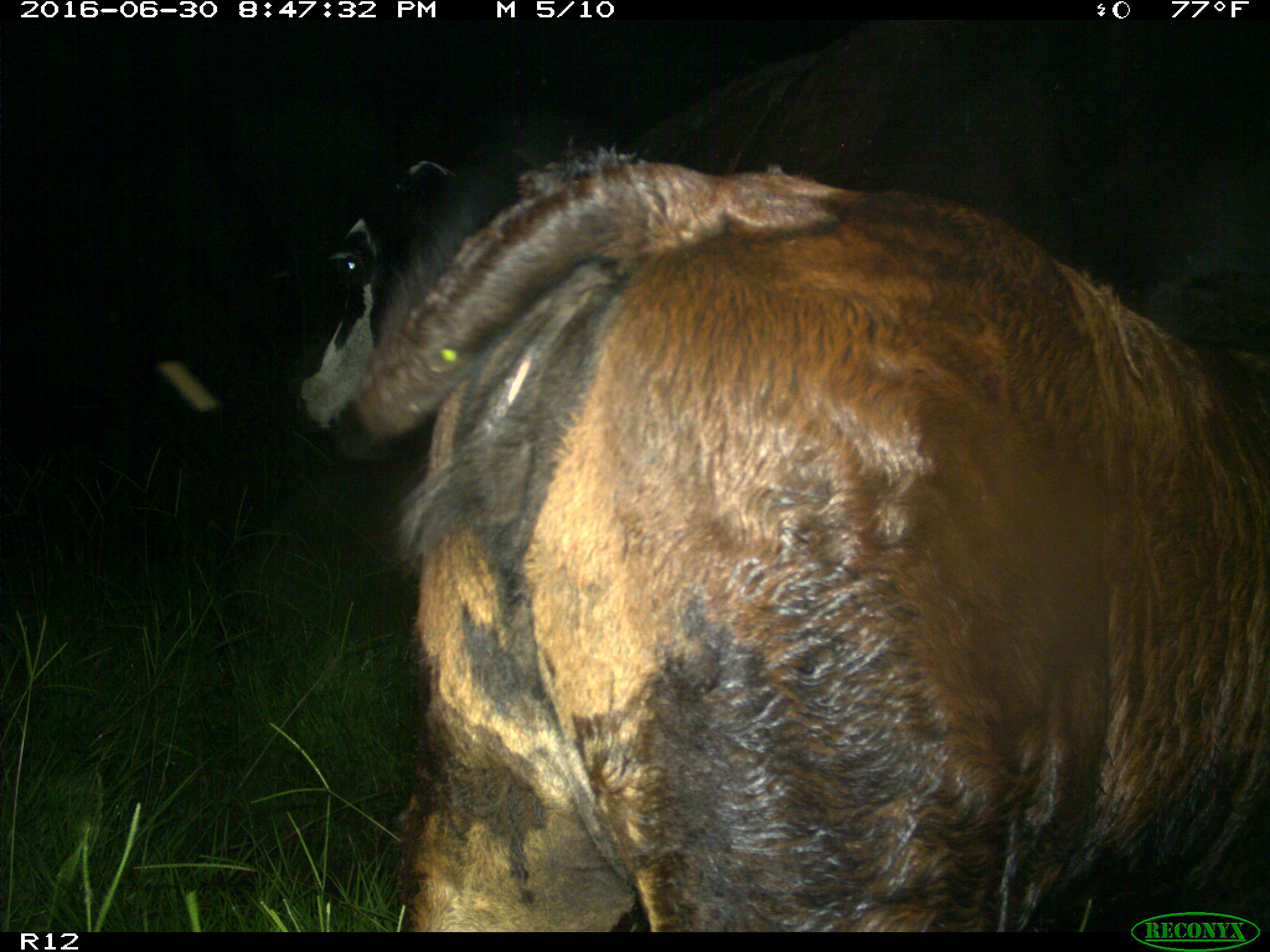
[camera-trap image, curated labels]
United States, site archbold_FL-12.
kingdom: Animalia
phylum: Chordata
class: Mammalia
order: Artiodactyla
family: Bovidae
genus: Bos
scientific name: Bos taurus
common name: domestic cow